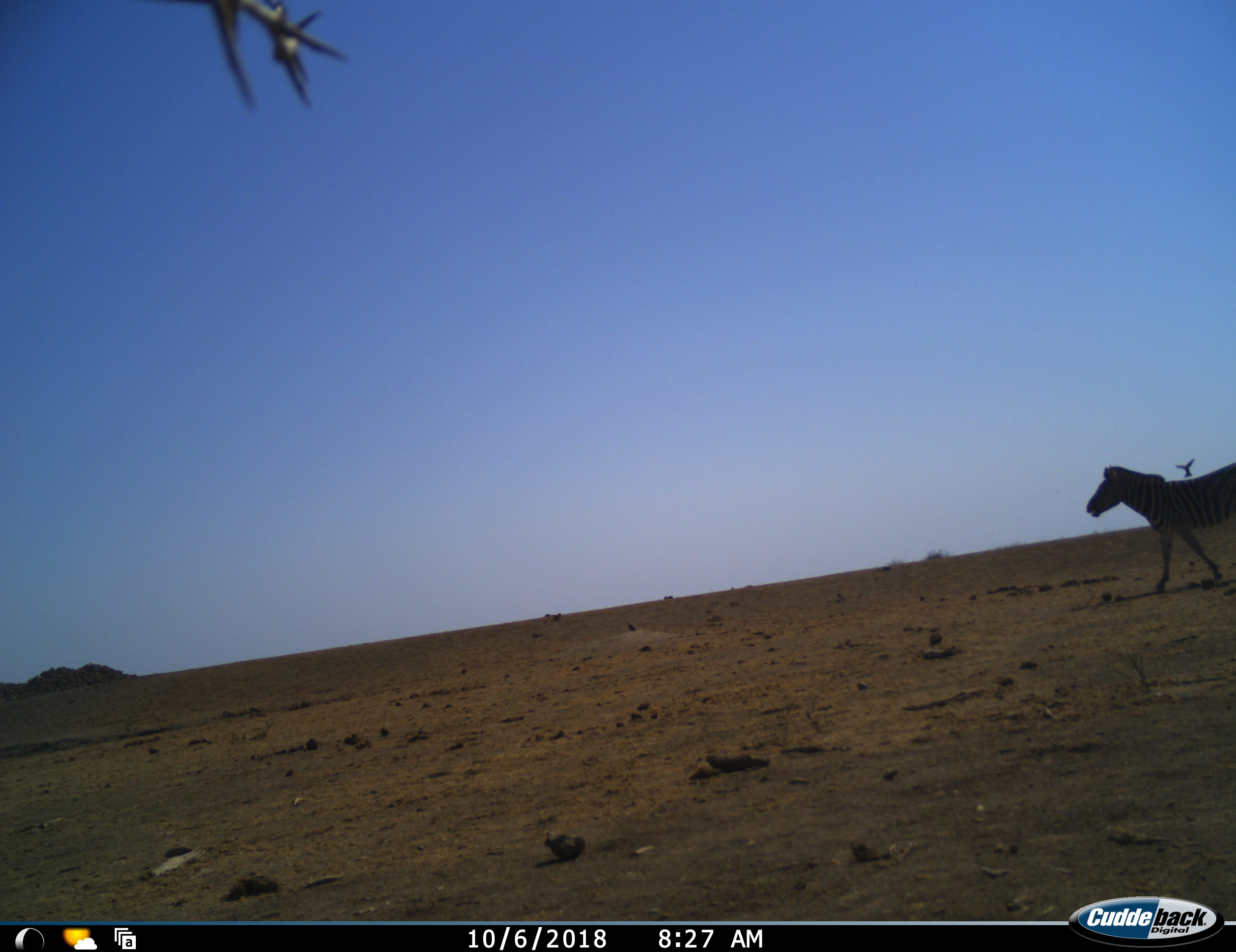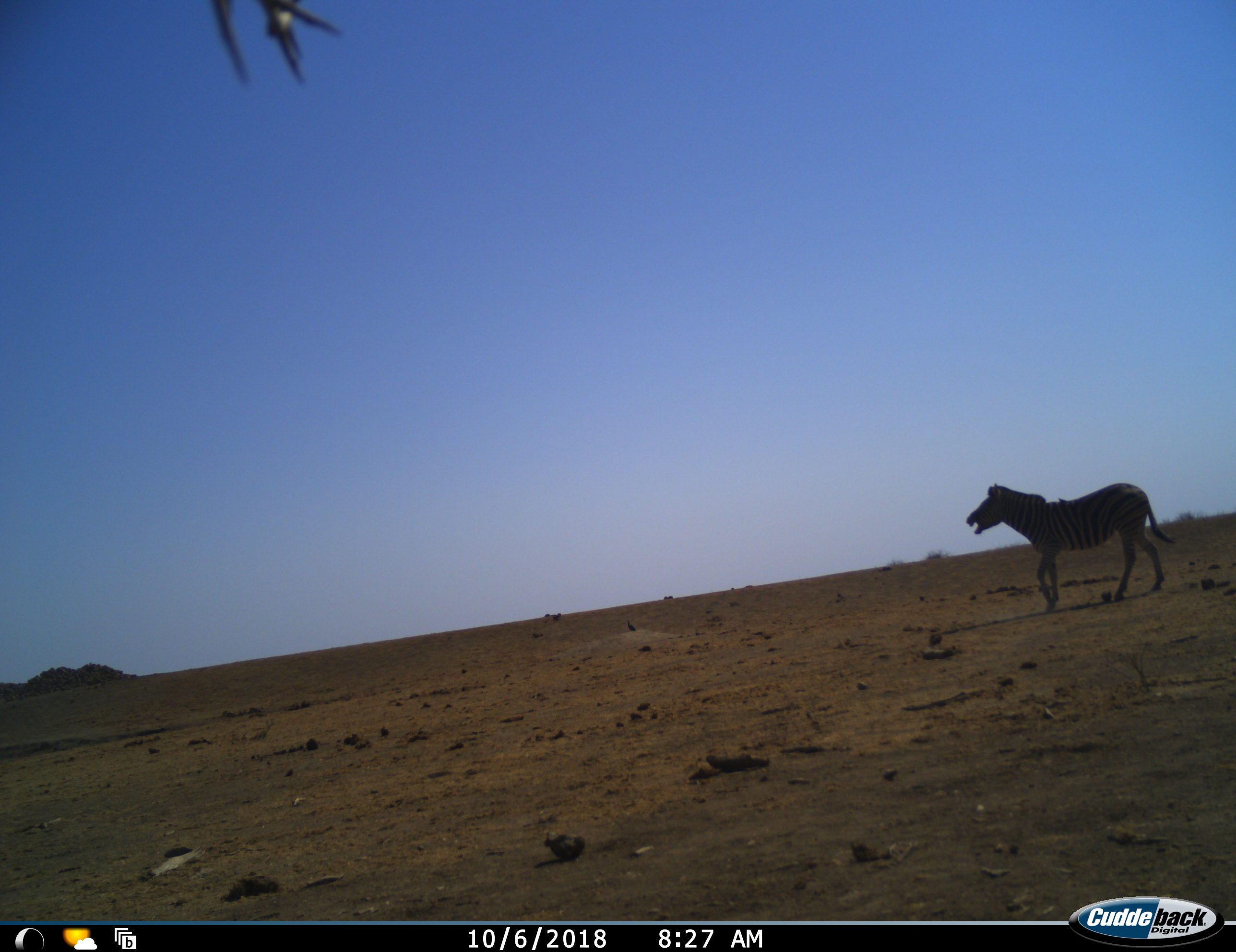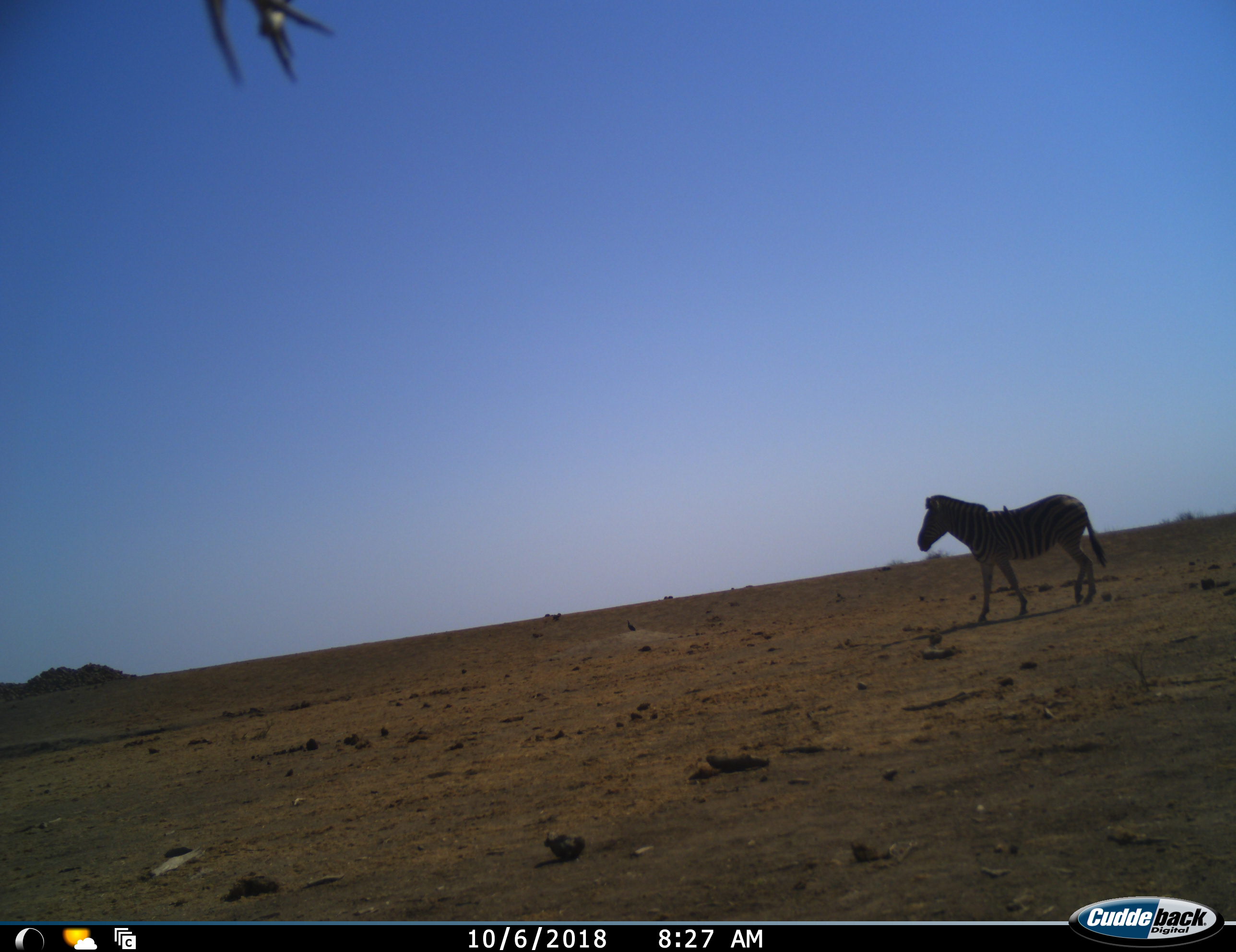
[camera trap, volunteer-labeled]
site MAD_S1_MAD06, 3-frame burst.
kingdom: Animalia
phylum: Chordata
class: Aves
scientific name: Aves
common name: bird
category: birdother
Birdother (bird) (Aves), count 1. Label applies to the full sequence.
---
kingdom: Animalia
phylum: Chordata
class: Mammalia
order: Perissodactyla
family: Equidae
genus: Equus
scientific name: Equus quagga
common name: plains zebra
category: zebraplains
Zebraplains (plains zebra) (Equus quagga), count 1. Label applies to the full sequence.